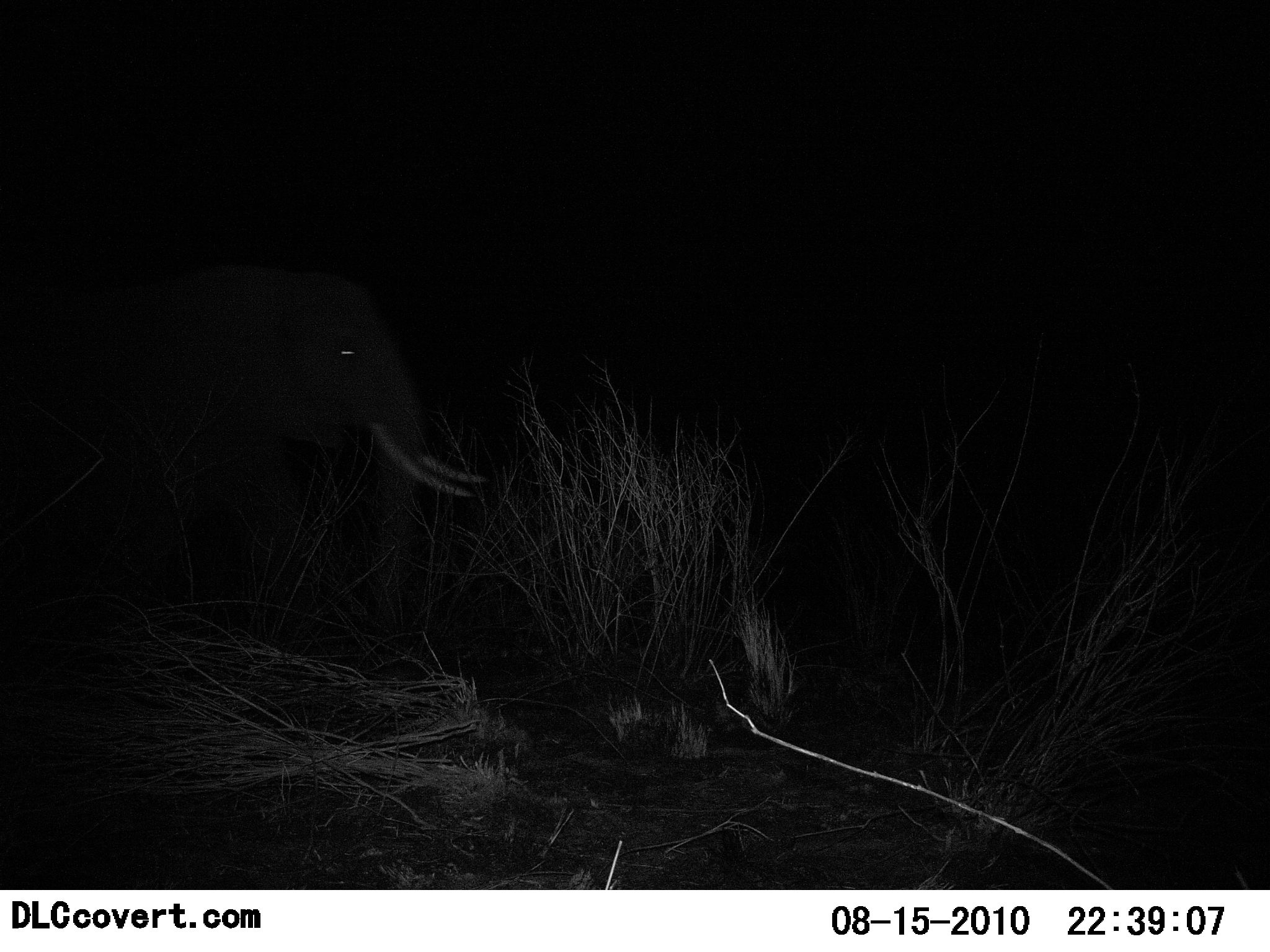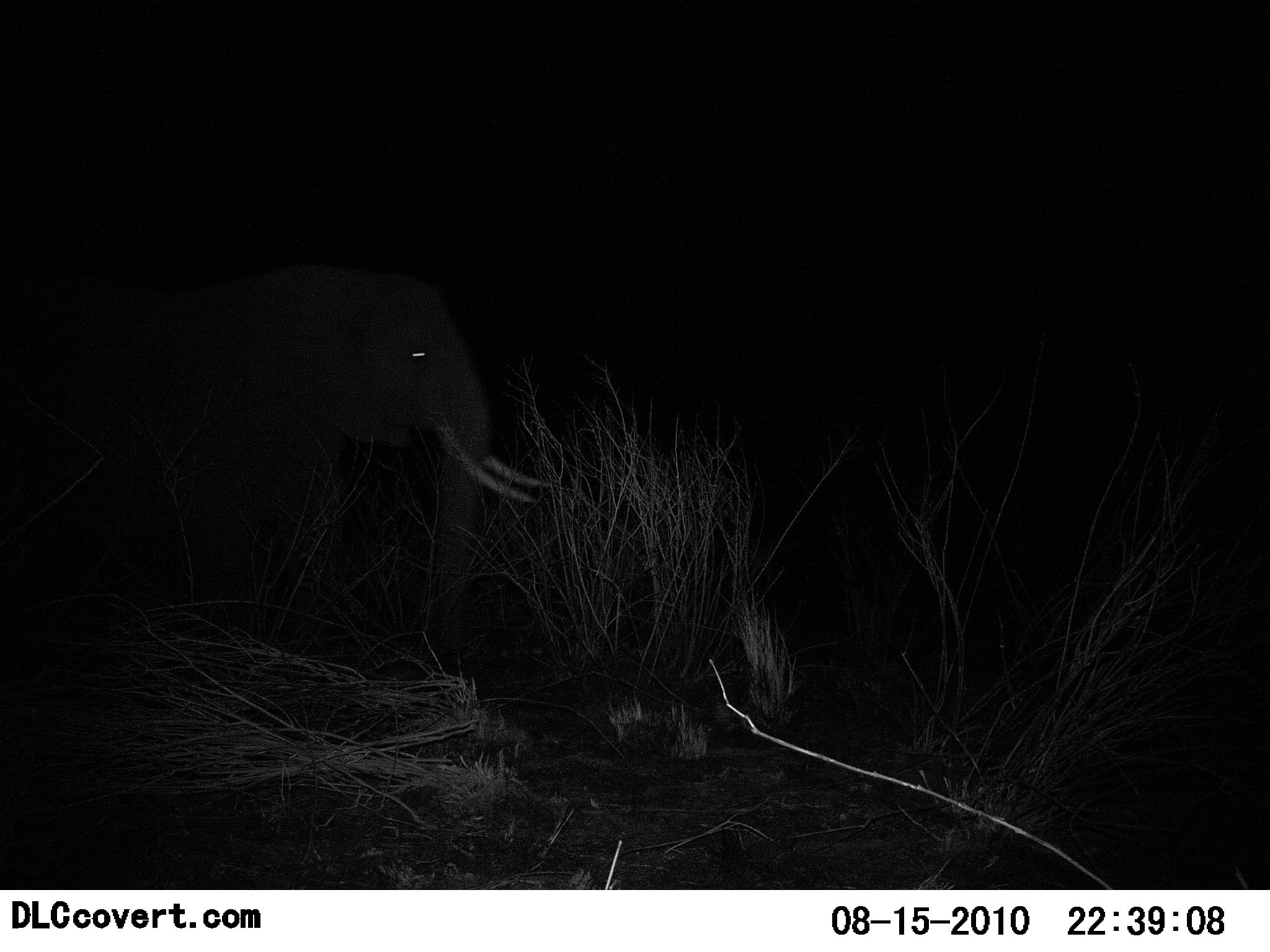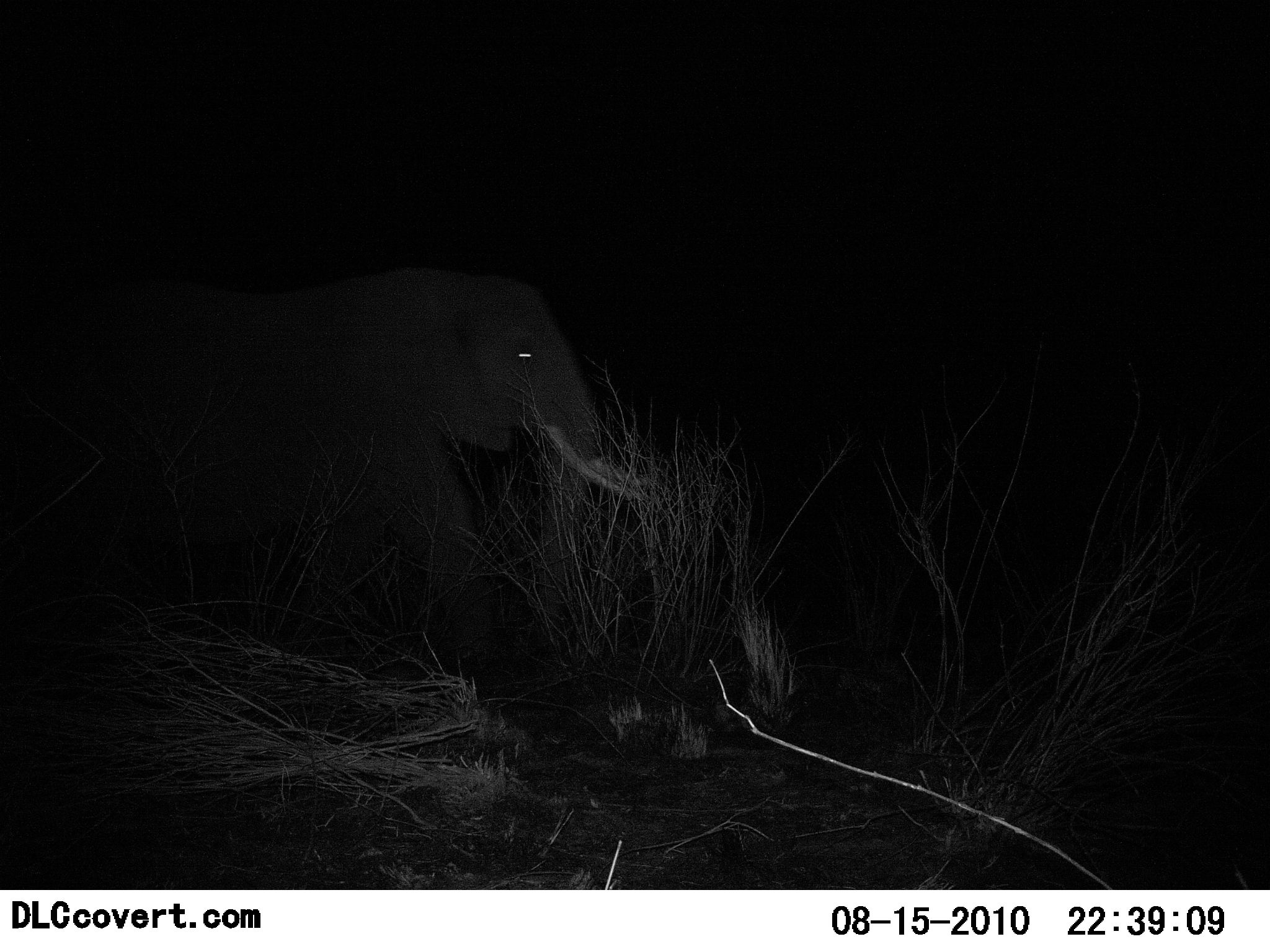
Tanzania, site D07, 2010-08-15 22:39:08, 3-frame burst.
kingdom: Animalia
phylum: Chordata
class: Mammalia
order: Proboscidea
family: Elephantidae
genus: Loxodonta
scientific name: Loxodonta africana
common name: african bush elephant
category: elephant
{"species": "elephant (african bush elephant) (Loxodonta africana)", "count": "1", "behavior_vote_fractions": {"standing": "14%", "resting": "7%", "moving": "86%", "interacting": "0%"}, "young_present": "0%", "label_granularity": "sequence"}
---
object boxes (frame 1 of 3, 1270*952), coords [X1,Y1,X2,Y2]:
animal: [0,263,491,662]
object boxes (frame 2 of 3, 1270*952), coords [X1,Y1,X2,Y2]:
animal: [0,263,552,663]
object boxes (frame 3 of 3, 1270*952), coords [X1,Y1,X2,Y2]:
animal: [2,263,647,669]